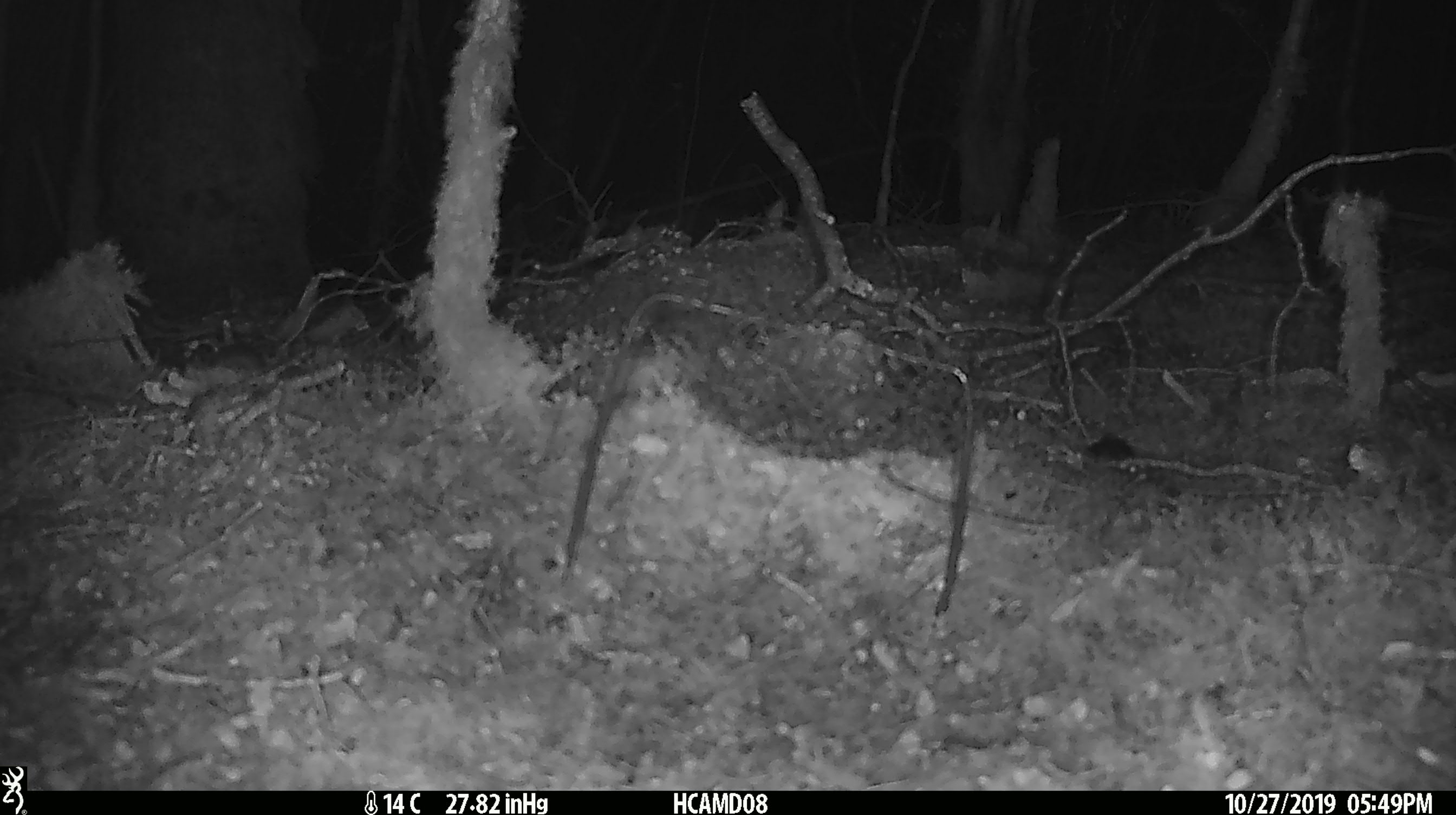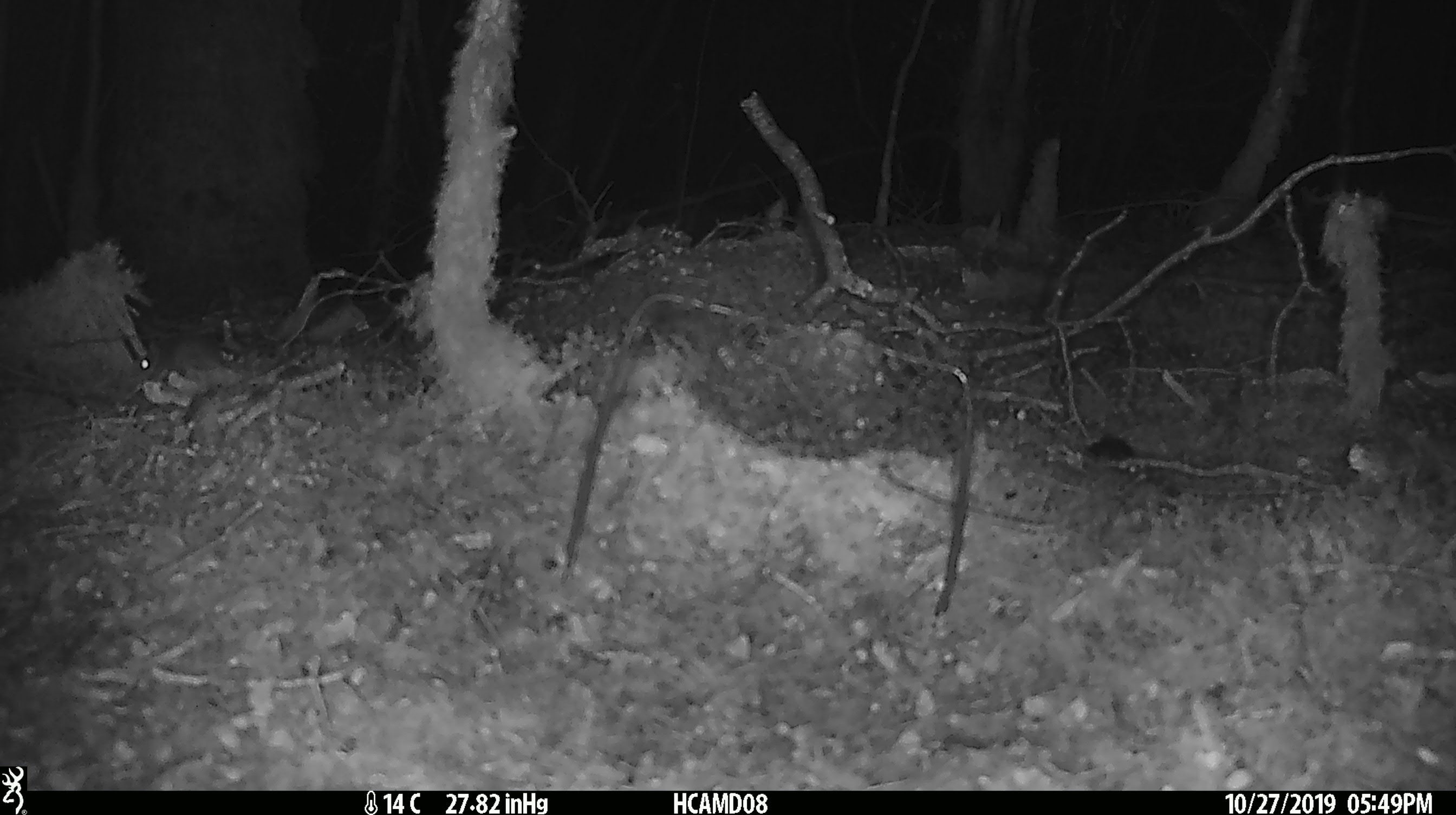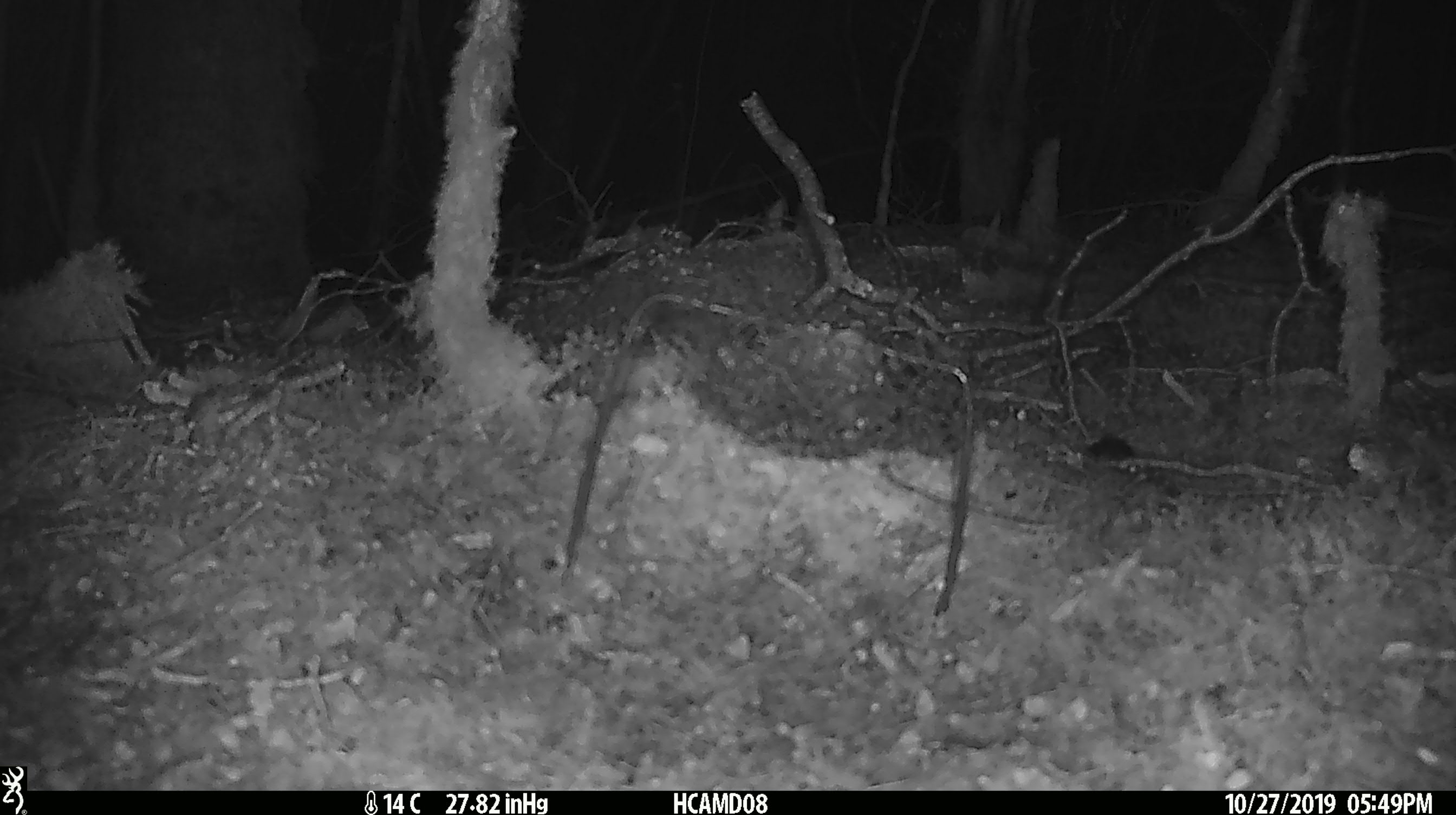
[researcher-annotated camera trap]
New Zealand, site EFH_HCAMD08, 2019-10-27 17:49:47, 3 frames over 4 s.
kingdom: Animalia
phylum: Chordata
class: Mammalia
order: Rodentia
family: Muridae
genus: Mus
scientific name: Mus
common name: mouse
Mouse (Mus).